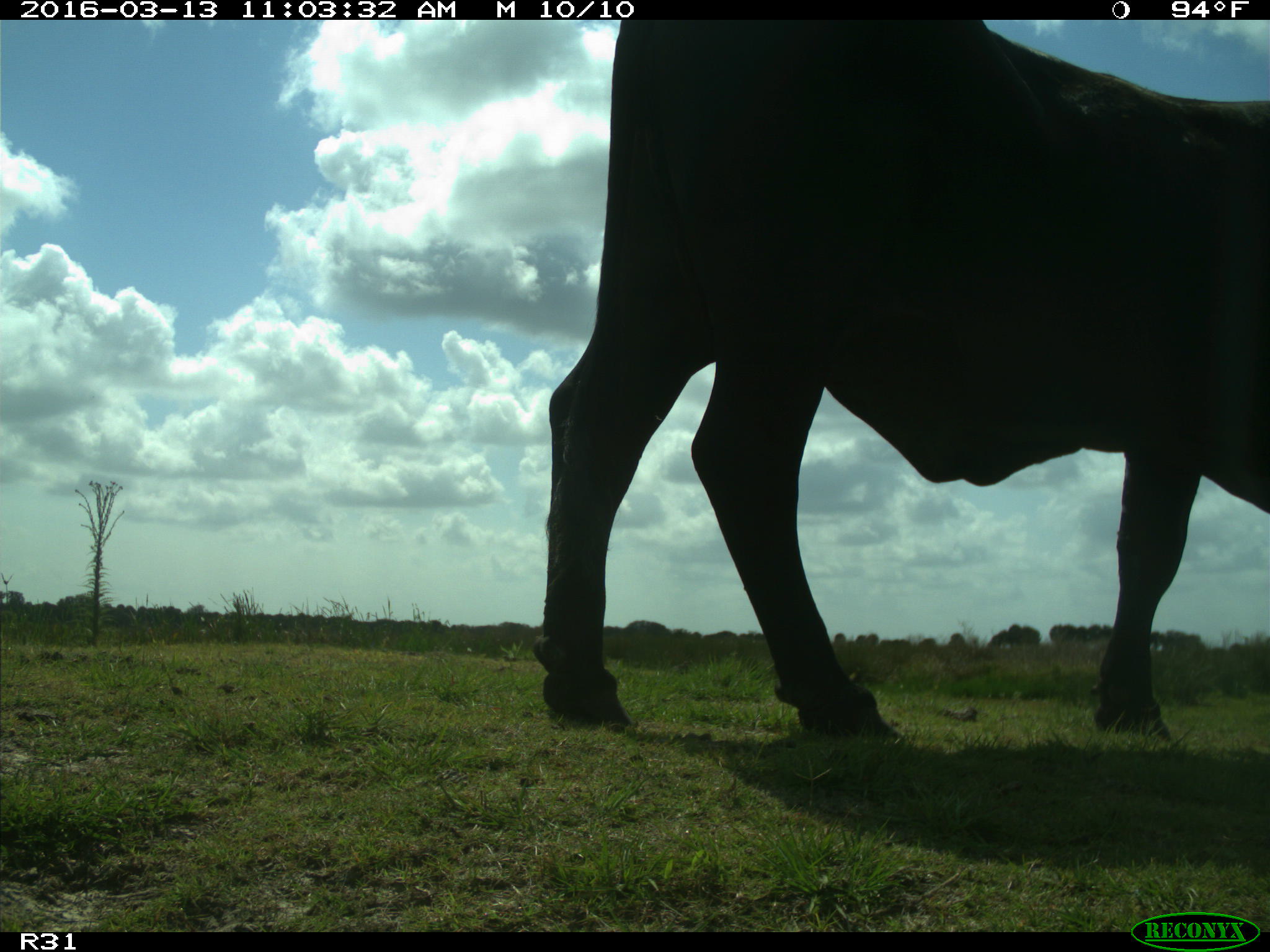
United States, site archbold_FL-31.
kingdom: Animalia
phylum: Chordata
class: Mammalia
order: Artiodactyla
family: Bovidae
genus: Bos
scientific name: Bos taurus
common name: domestic cow